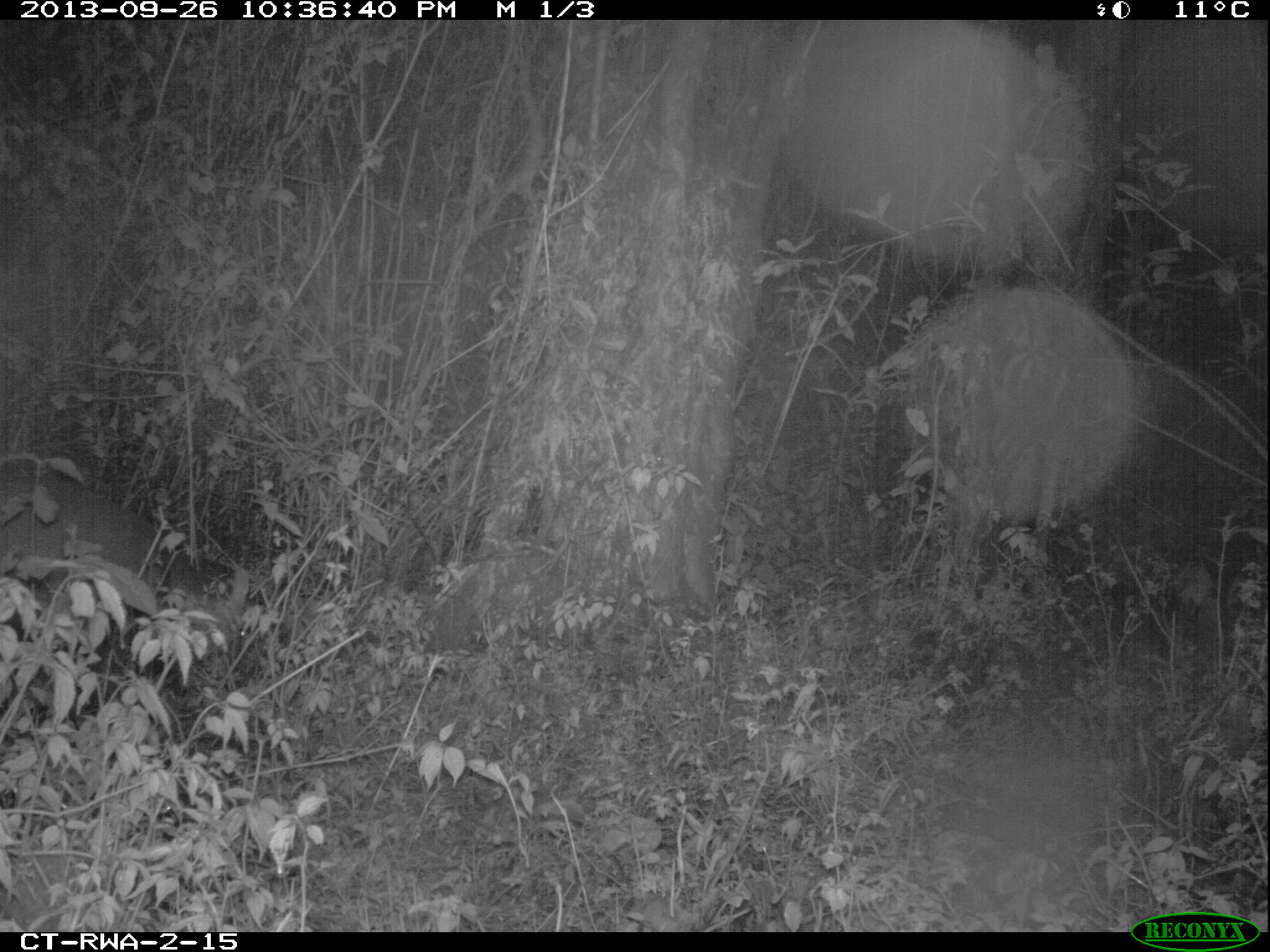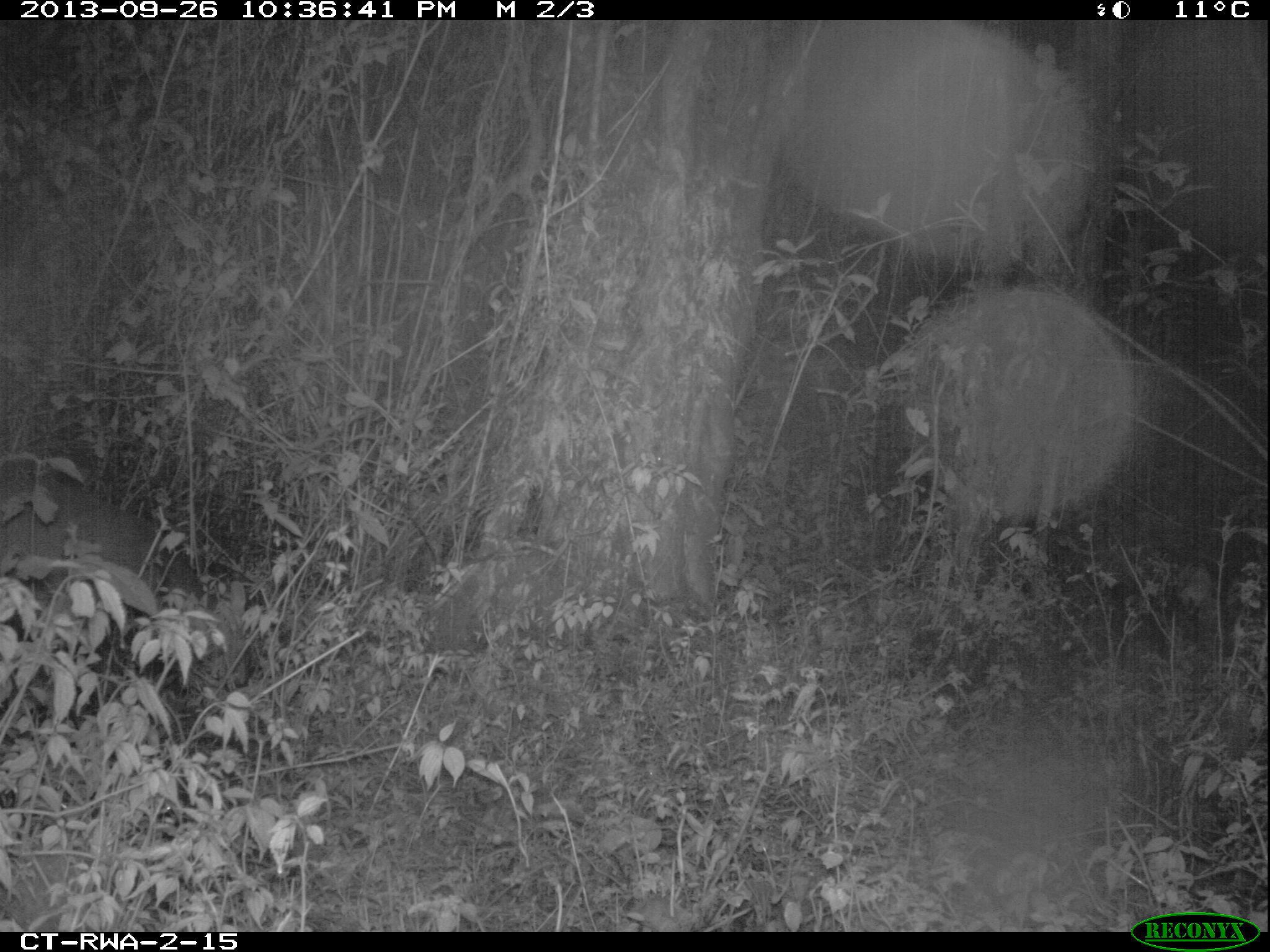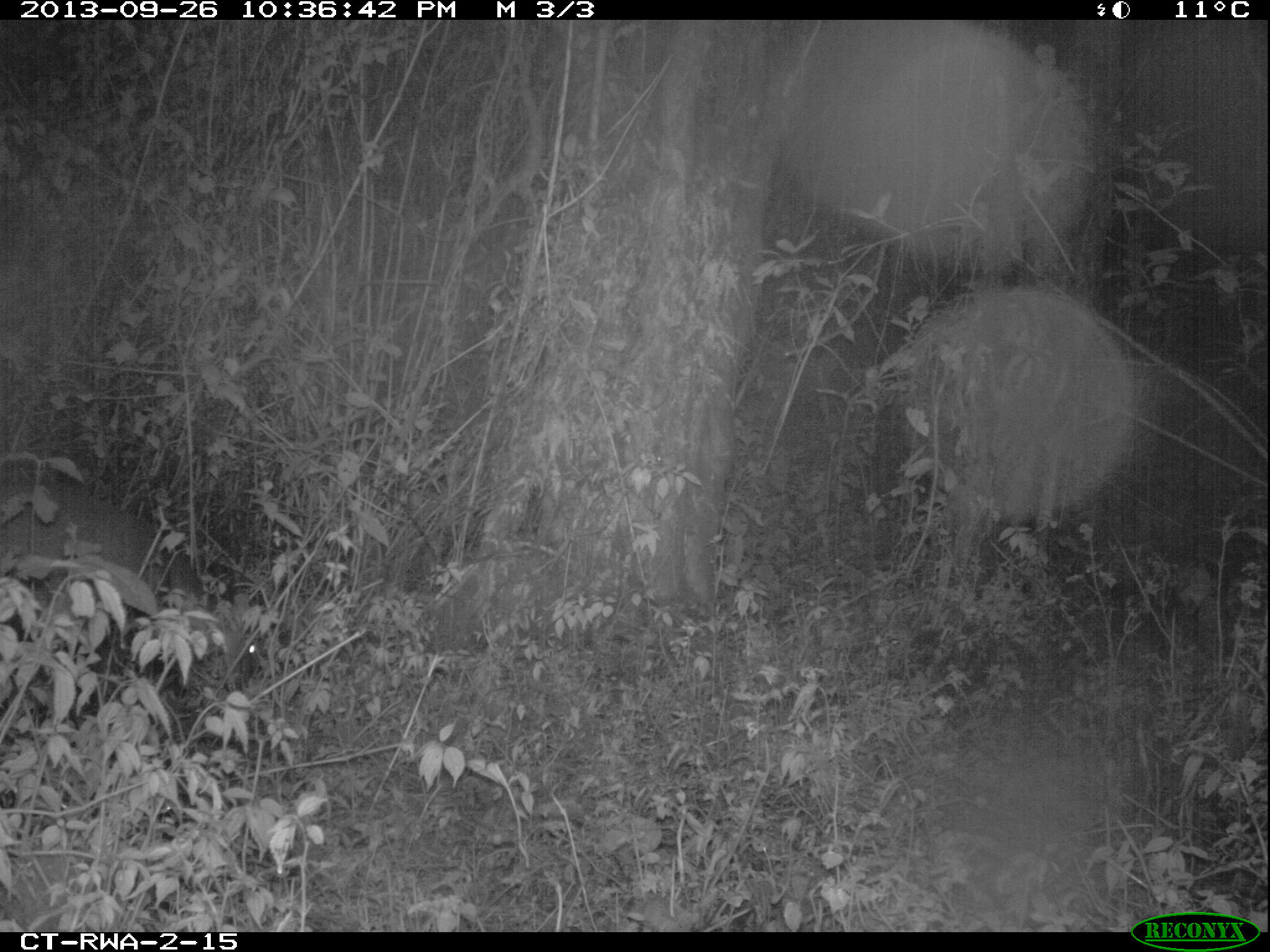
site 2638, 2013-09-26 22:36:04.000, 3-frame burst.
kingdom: Animalia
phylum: Chordata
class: Mammalia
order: Artiodactyla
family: Bovidae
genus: Cephalophus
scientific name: Cephalophus nigrifrons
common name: black-fronted duiker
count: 1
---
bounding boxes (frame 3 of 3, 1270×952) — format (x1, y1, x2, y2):
cephalophus nigrifrons: (0, 467, 260, 731)